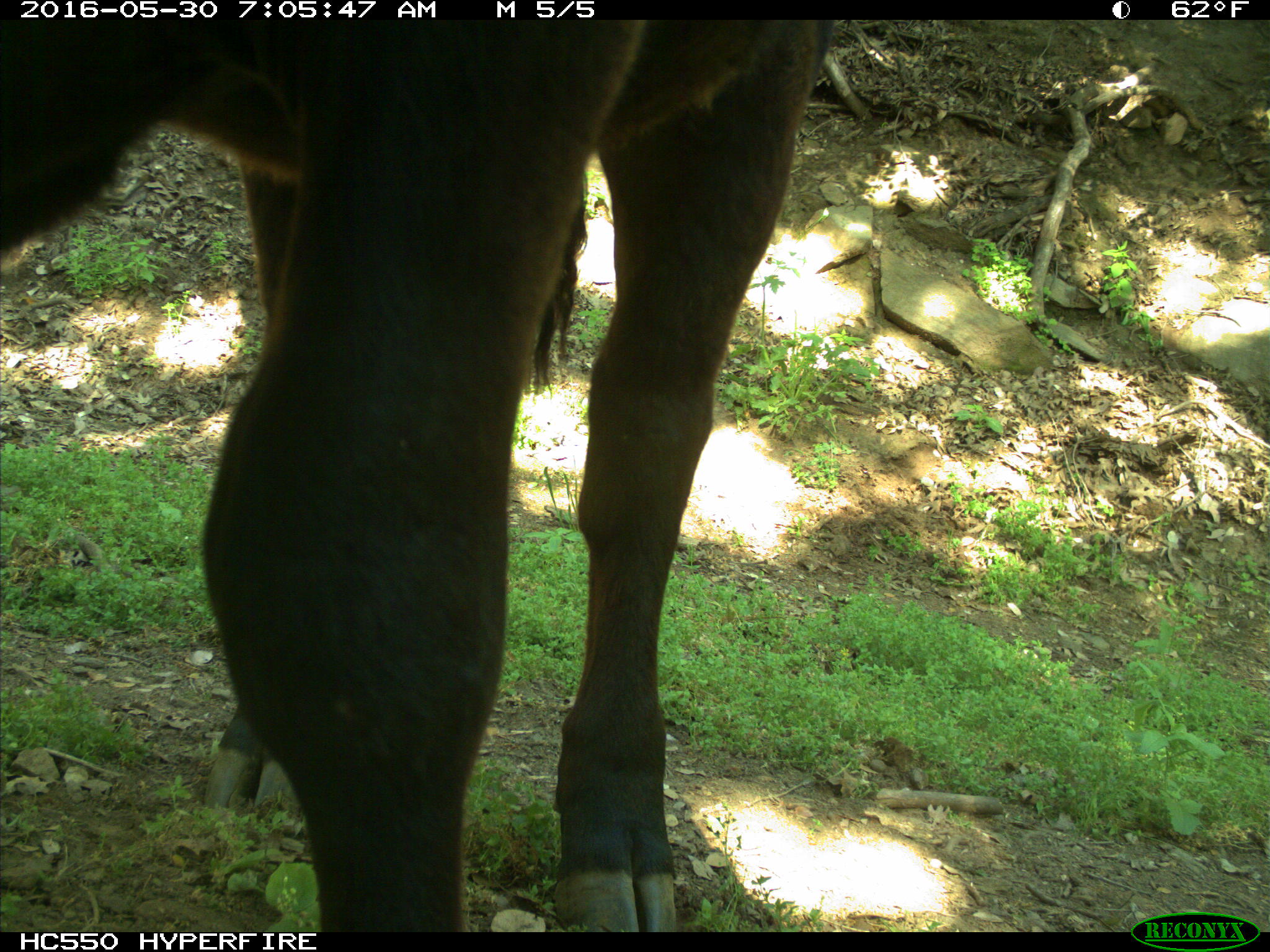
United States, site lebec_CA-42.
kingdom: Animalia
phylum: Chordata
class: Mammalia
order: Artiodactyla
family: Bovidae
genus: Bos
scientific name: Bos taurus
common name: domestic cow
Bos taurus (domestic cow).